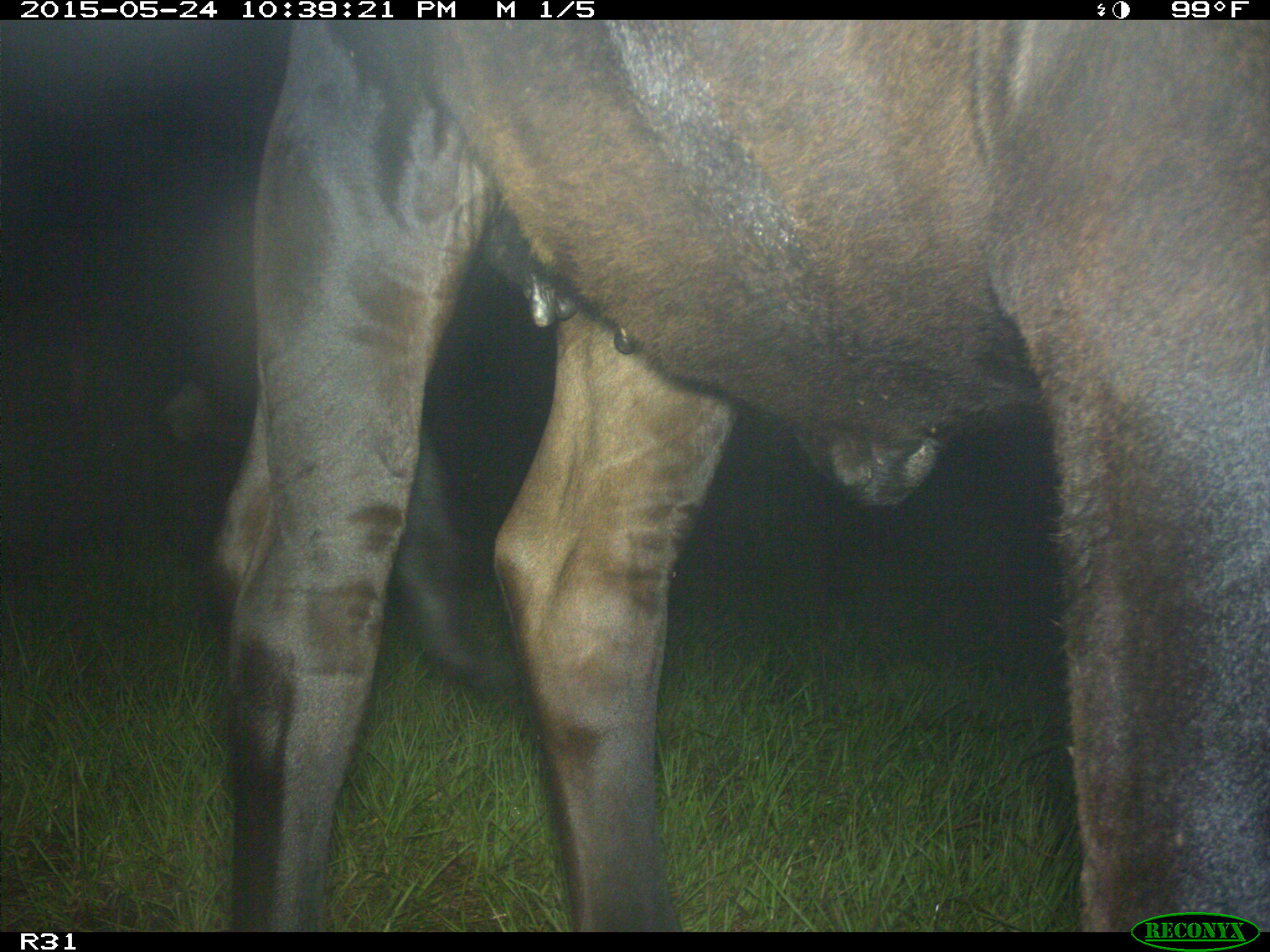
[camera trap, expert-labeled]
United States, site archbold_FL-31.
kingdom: Animalia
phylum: Chordata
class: Mammalia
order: Artiodactyla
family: Bovidae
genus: Bos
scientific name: Bos taurus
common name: domestic cow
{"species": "Bos taurus (domestic cow)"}